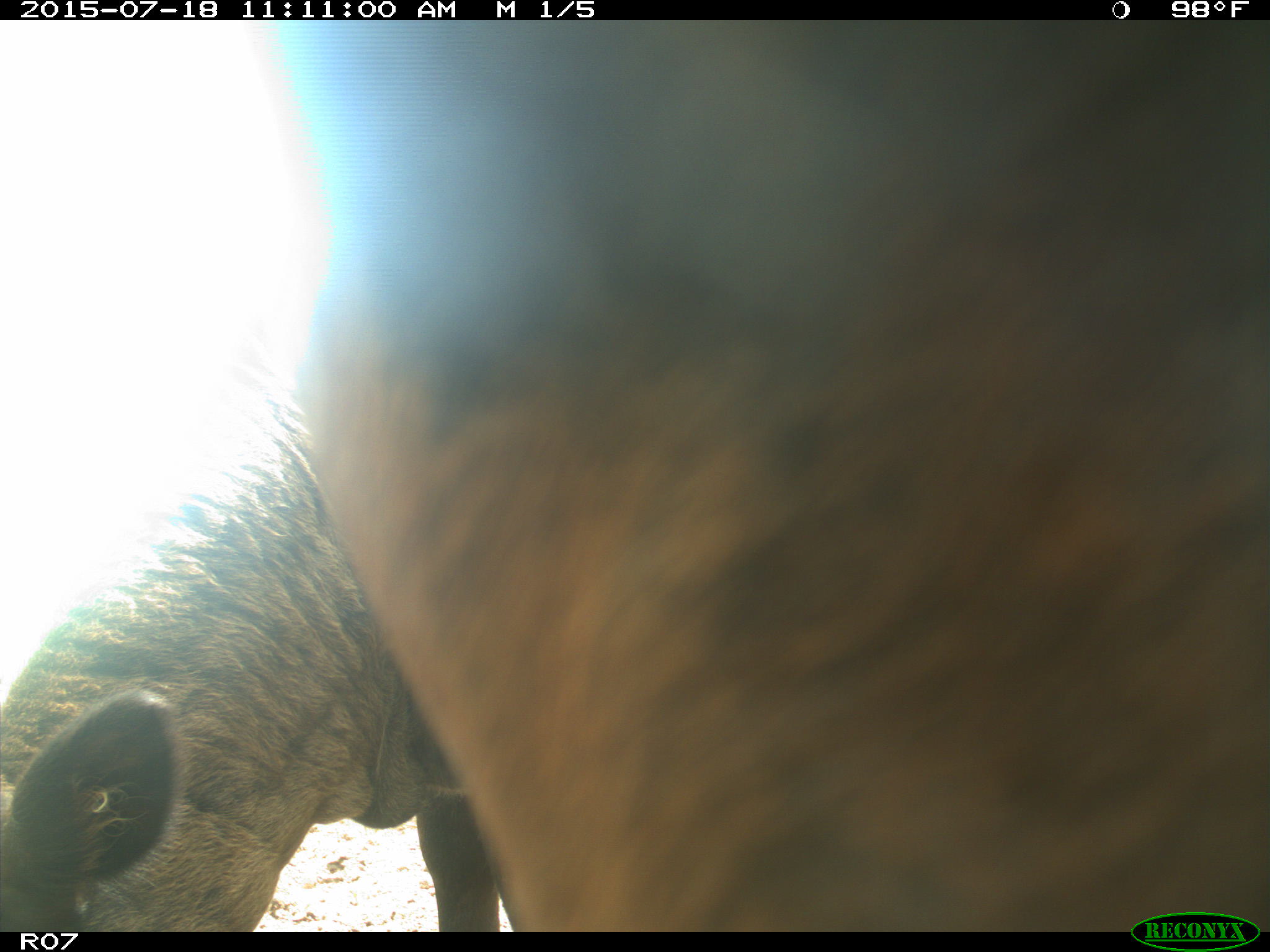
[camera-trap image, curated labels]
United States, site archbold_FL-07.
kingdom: Animalia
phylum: Chordata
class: Mammalia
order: Artiodactyla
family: Bovidae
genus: Bos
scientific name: Bos taurus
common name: domestic cow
Bos taurus (domestic cow).